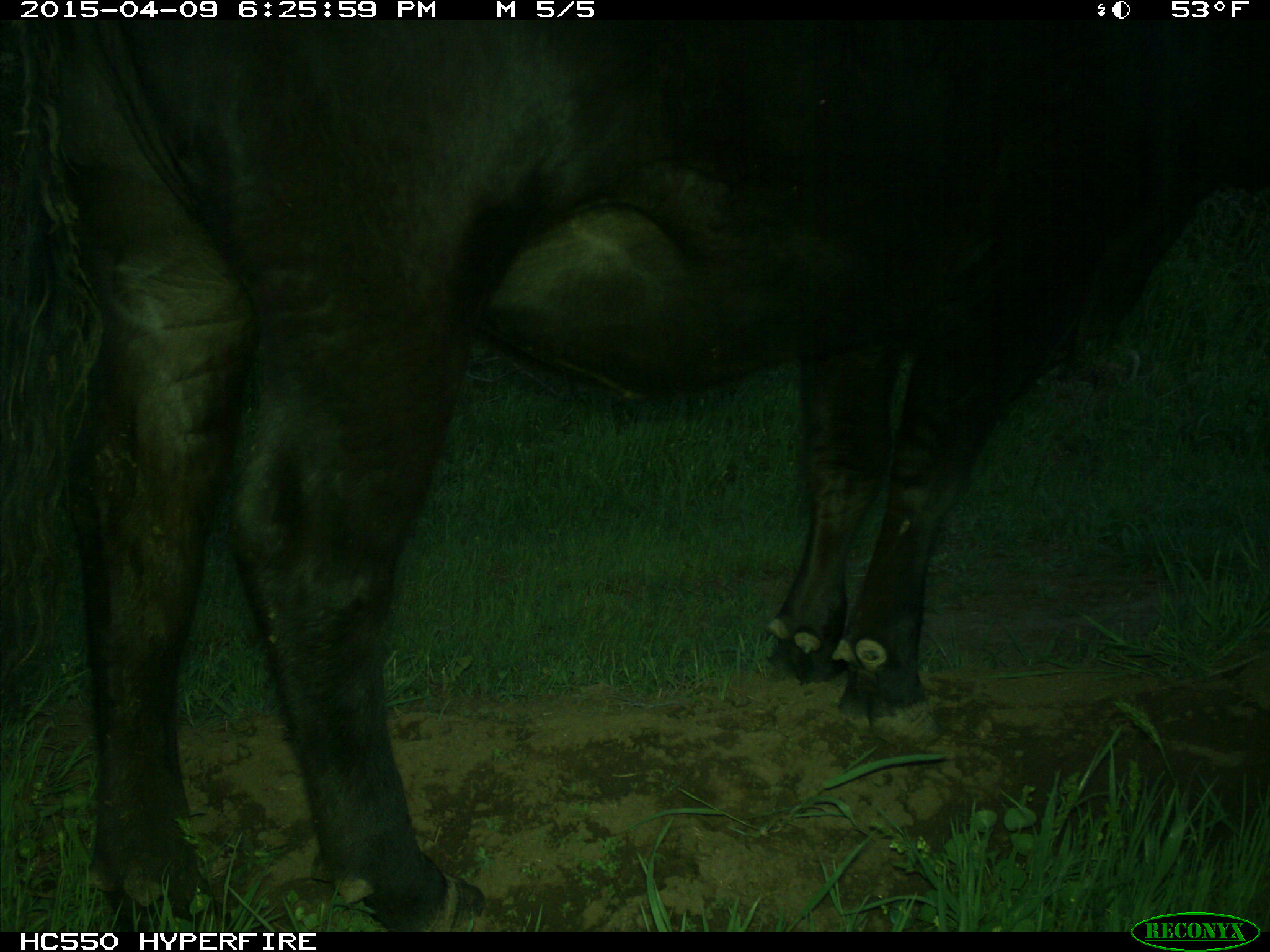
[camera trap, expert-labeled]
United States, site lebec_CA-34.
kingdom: Animalia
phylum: Chordata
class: Mammalia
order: Artiodactyla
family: Bovidae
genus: Bos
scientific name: Bos taurus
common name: domestic cow